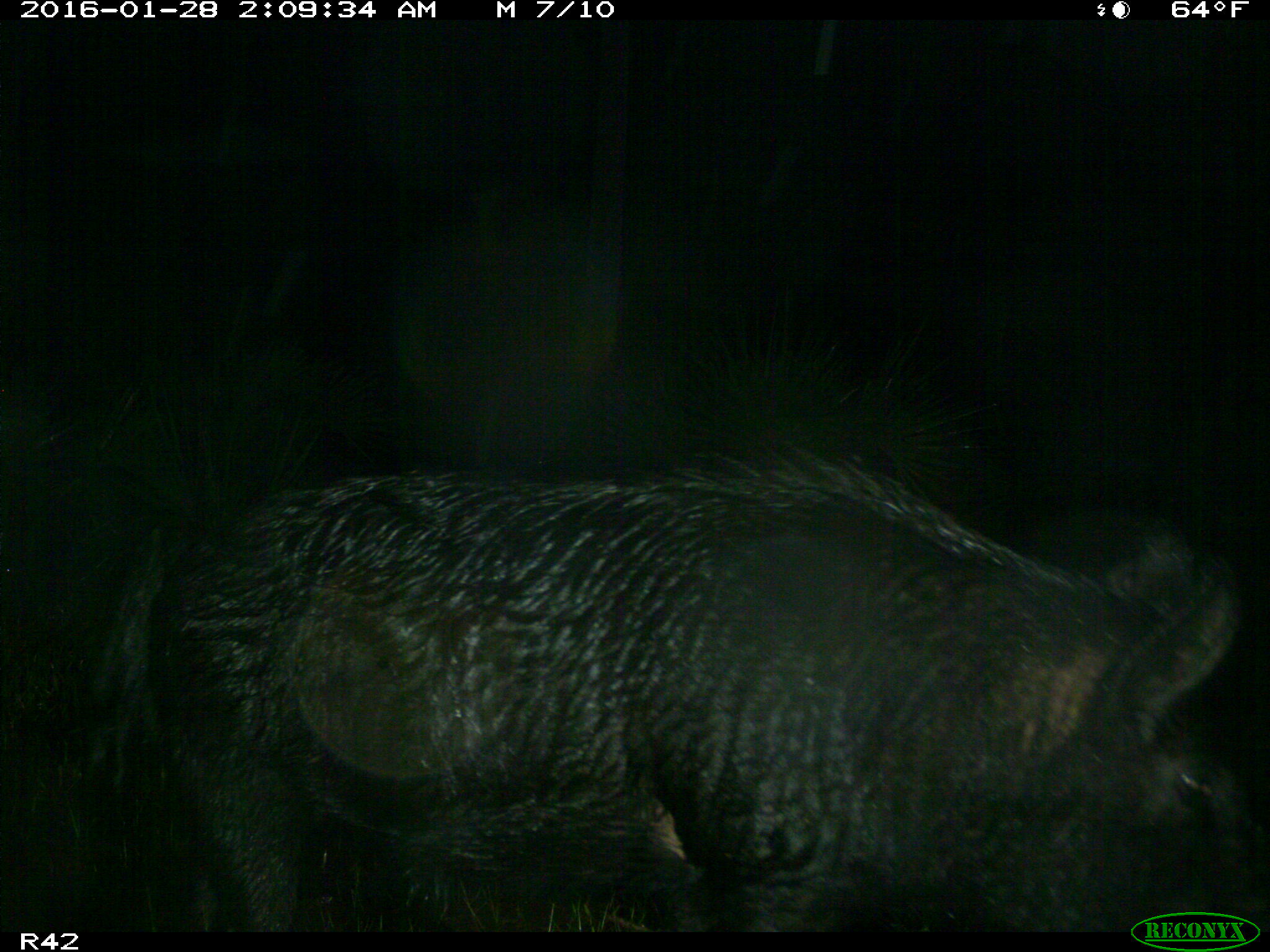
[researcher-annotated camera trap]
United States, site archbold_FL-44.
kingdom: Animalia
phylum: Chordata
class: Mammalia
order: Artiodactyla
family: Suidae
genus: Sus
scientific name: Sus scrofa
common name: wild boar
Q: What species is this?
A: Sus scrofa (wild boar).